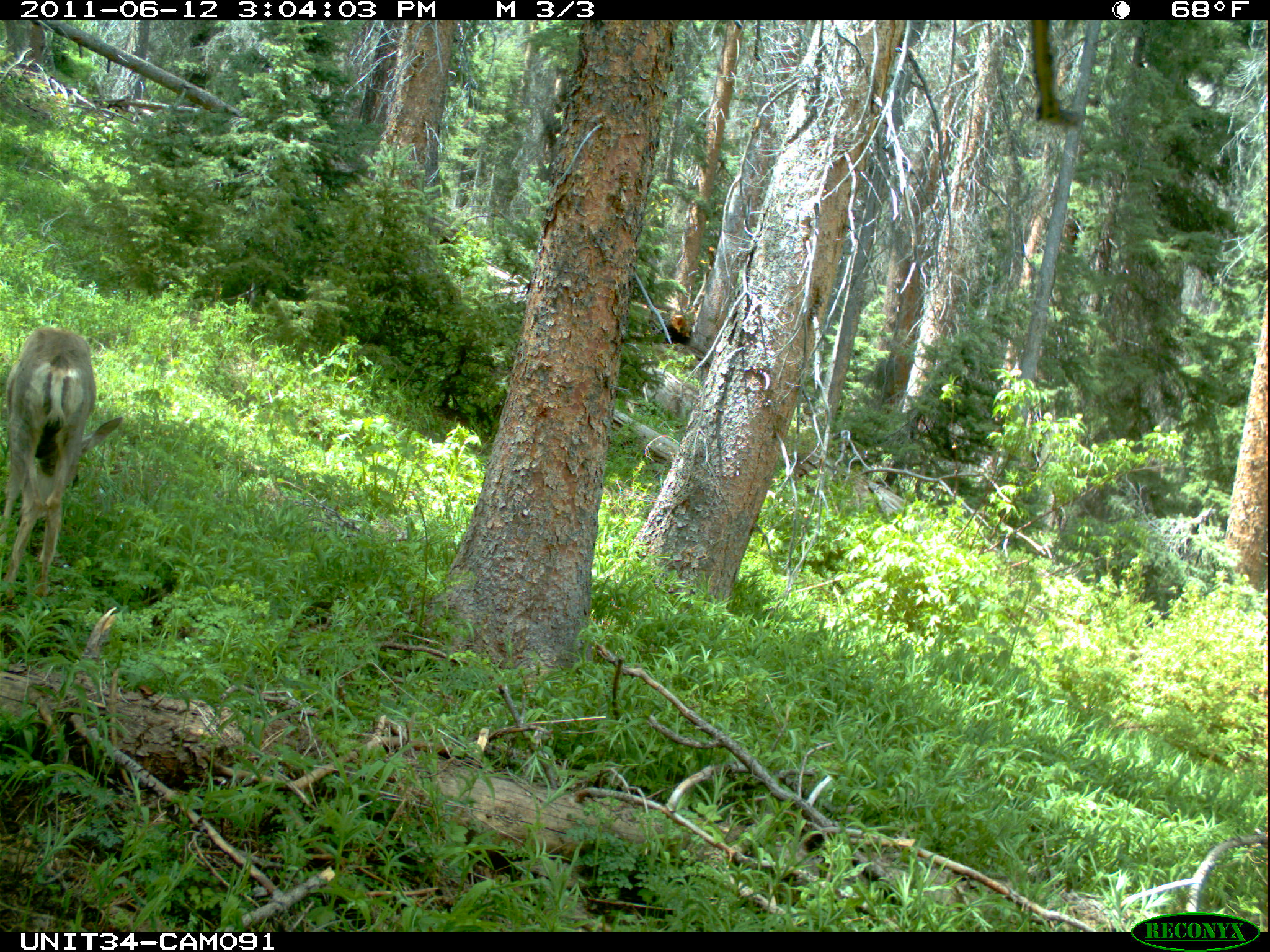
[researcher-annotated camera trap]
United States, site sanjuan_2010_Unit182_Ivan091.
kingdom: Animalia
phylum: Chordata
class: Mammalia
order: Artiodactyla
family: Cervidae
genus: Odocoileus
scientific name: Odocoileus hemionus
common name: mule deer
Odocoileus hemionus (mule deer).